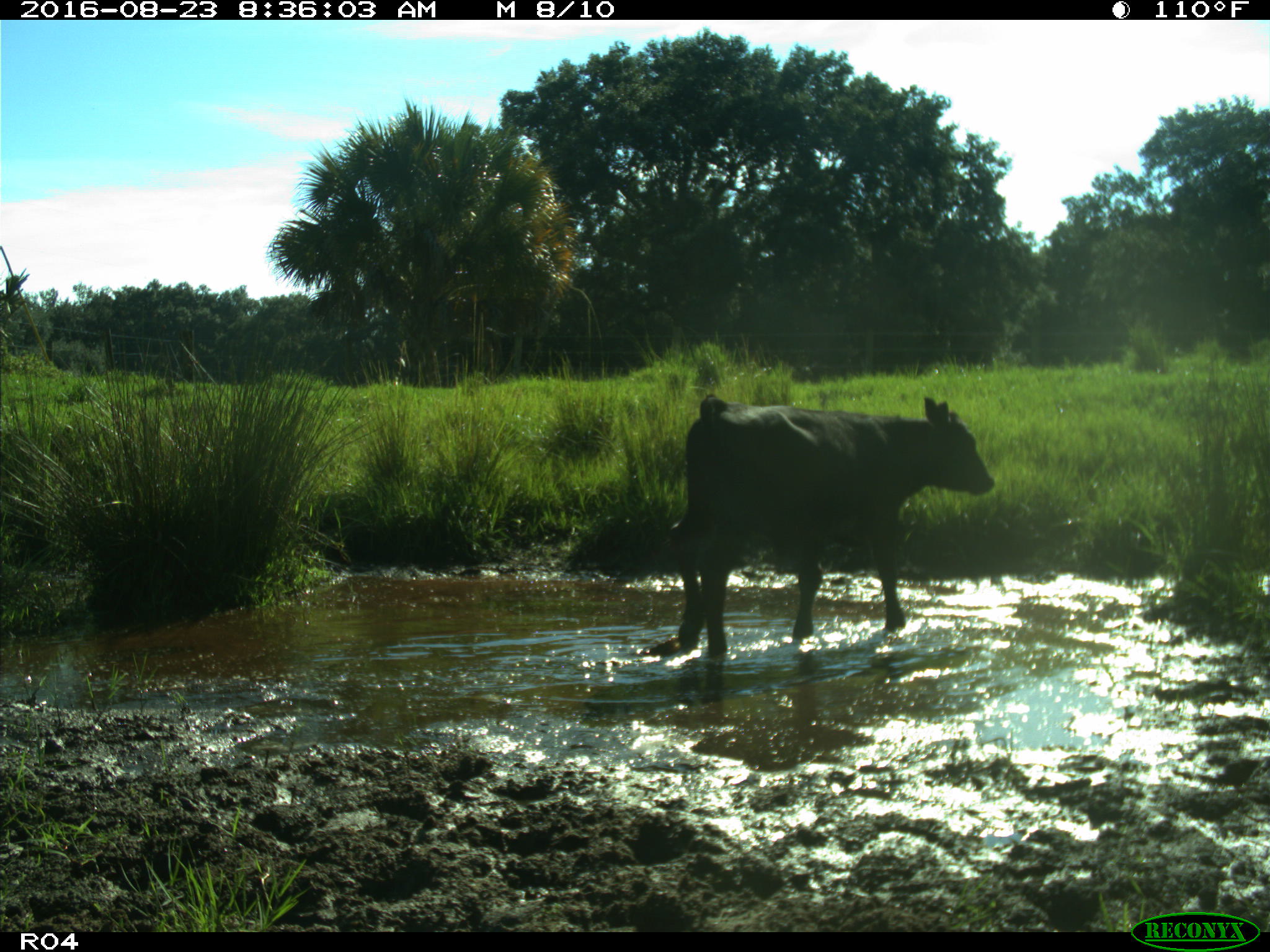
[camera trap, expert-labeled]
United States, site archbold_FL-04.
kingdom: Animalia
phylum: Chordata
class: Mammalia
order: Artiodactyla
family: Bovidae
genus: Bos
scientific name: Bos taurus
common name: domestic cow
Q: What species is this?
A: Bos taurus (domestic cow).